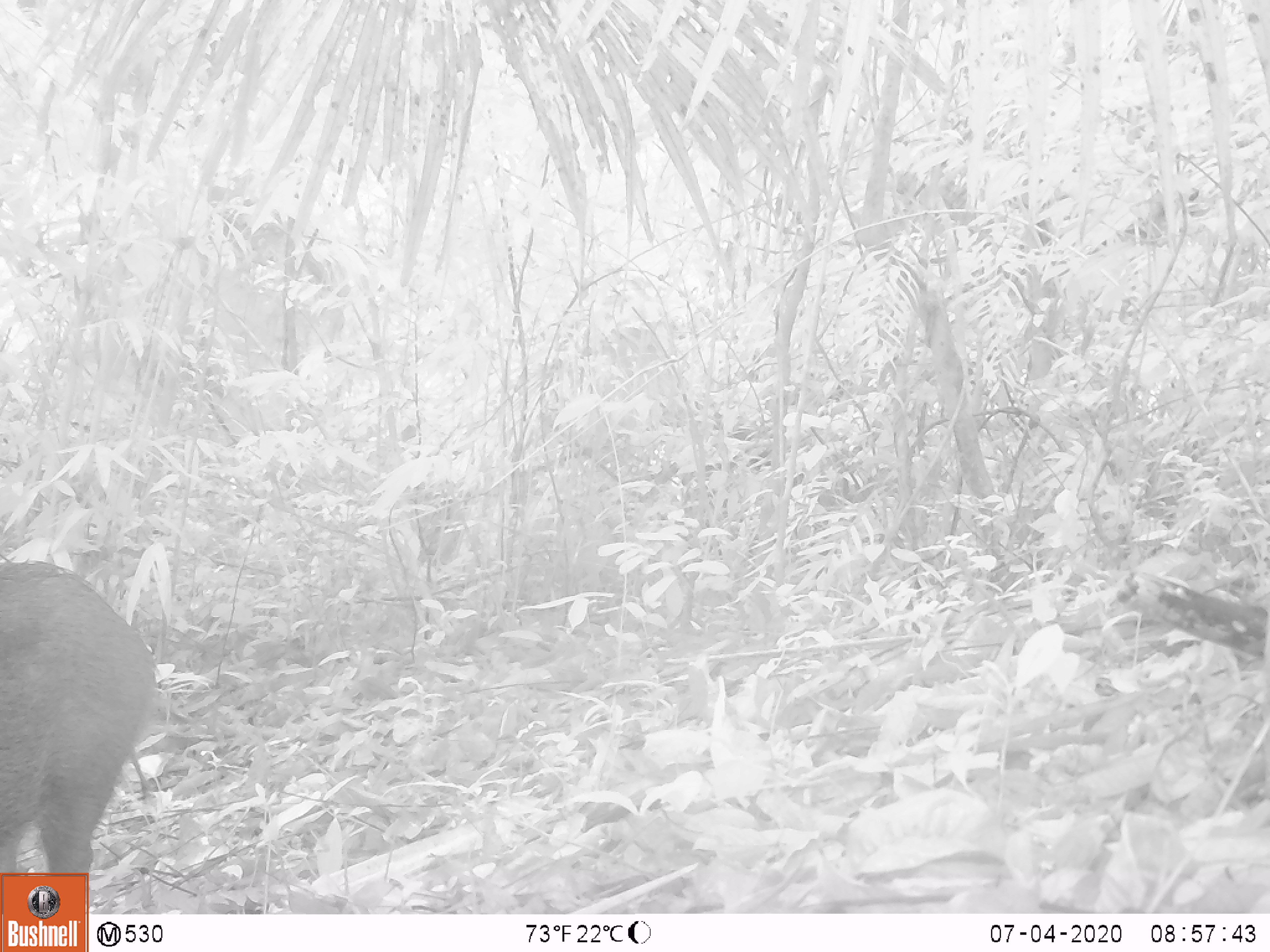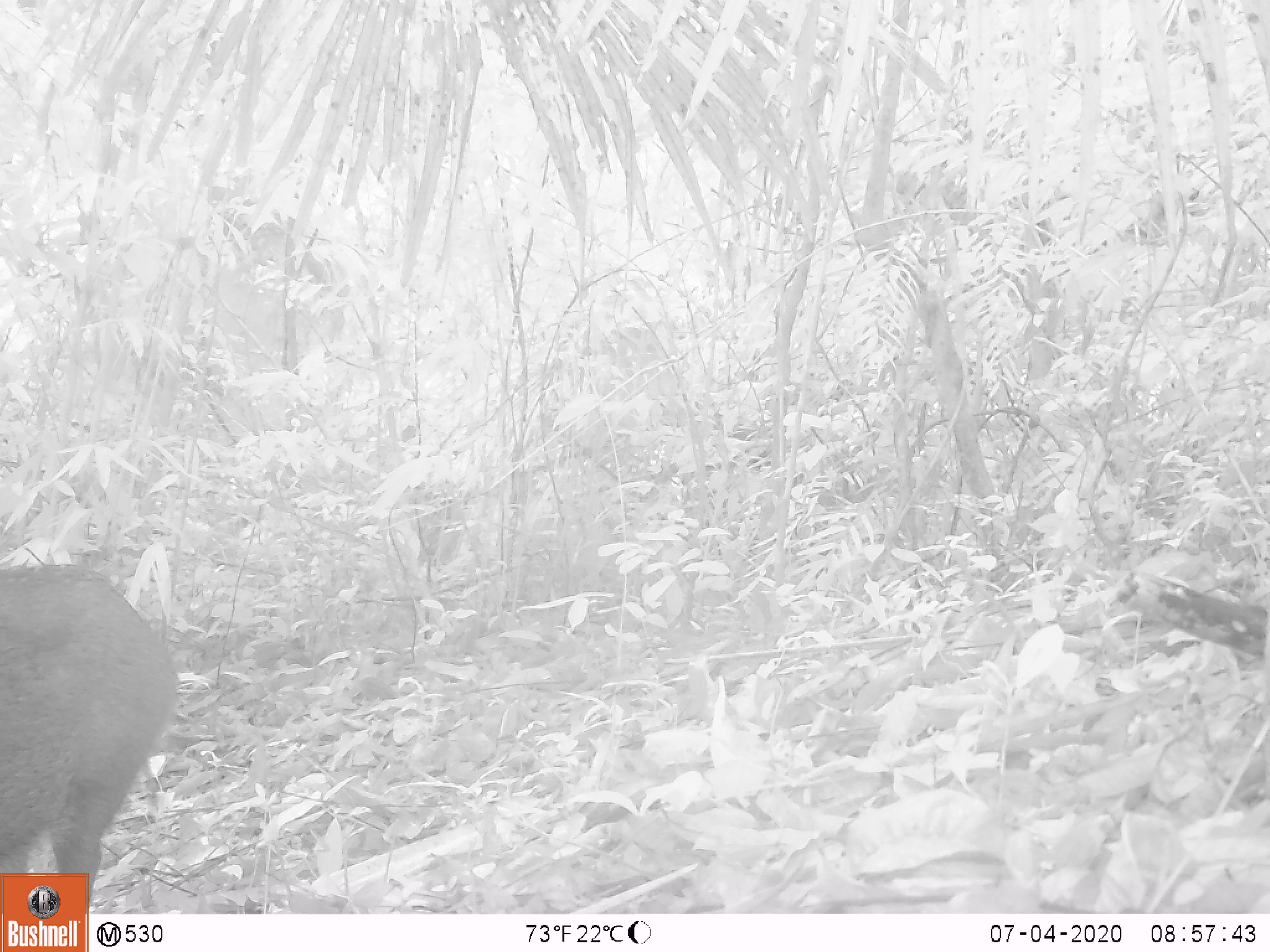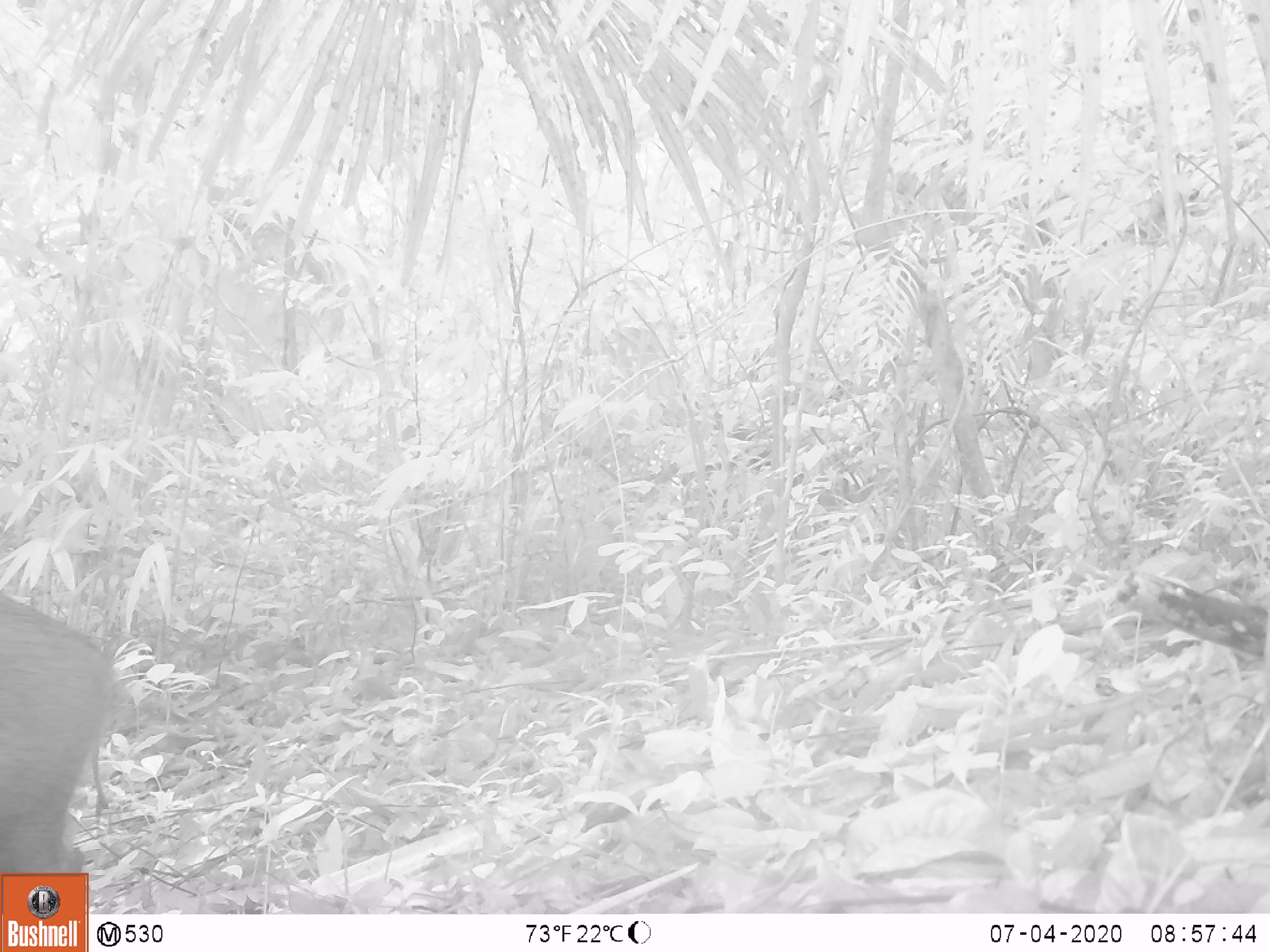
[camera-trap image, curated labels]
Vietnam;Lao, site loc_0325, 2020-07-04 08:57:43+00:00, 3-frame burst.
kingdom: Animalia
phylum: Chordata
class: Mammalia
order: Artiodactyla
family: Suidae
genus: Sus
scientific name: Sus scrofa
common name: eurasian wild pig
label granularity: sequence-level